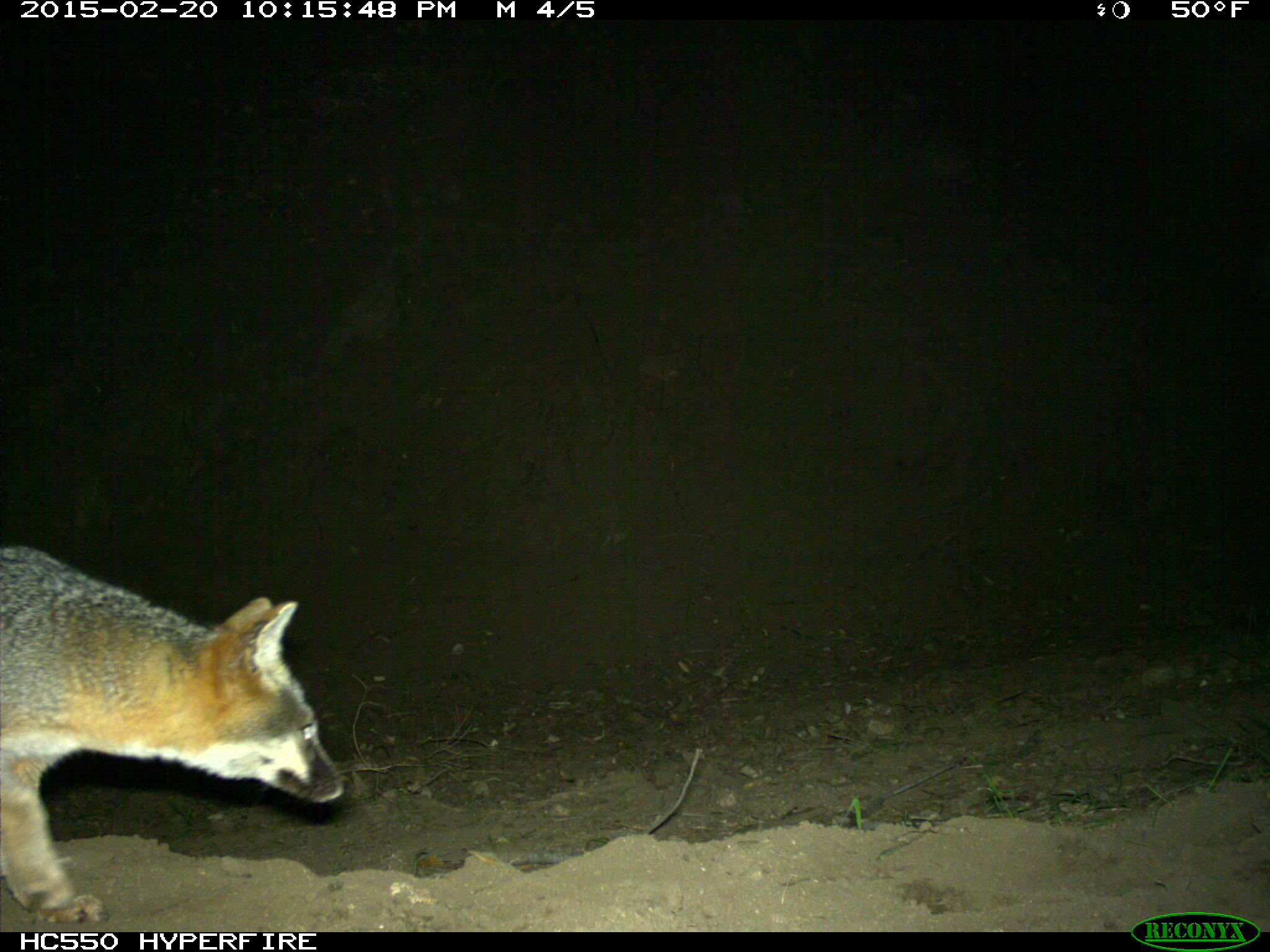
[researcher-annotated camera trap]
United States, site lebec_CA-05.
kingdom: Animalia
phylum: Chordata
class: Mammalia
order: Carnivora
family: Canidae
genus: Urocyon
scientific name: Urocyon cinereoargenteus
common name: gray fox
Urocyon cinereoargenteus (gray fox).